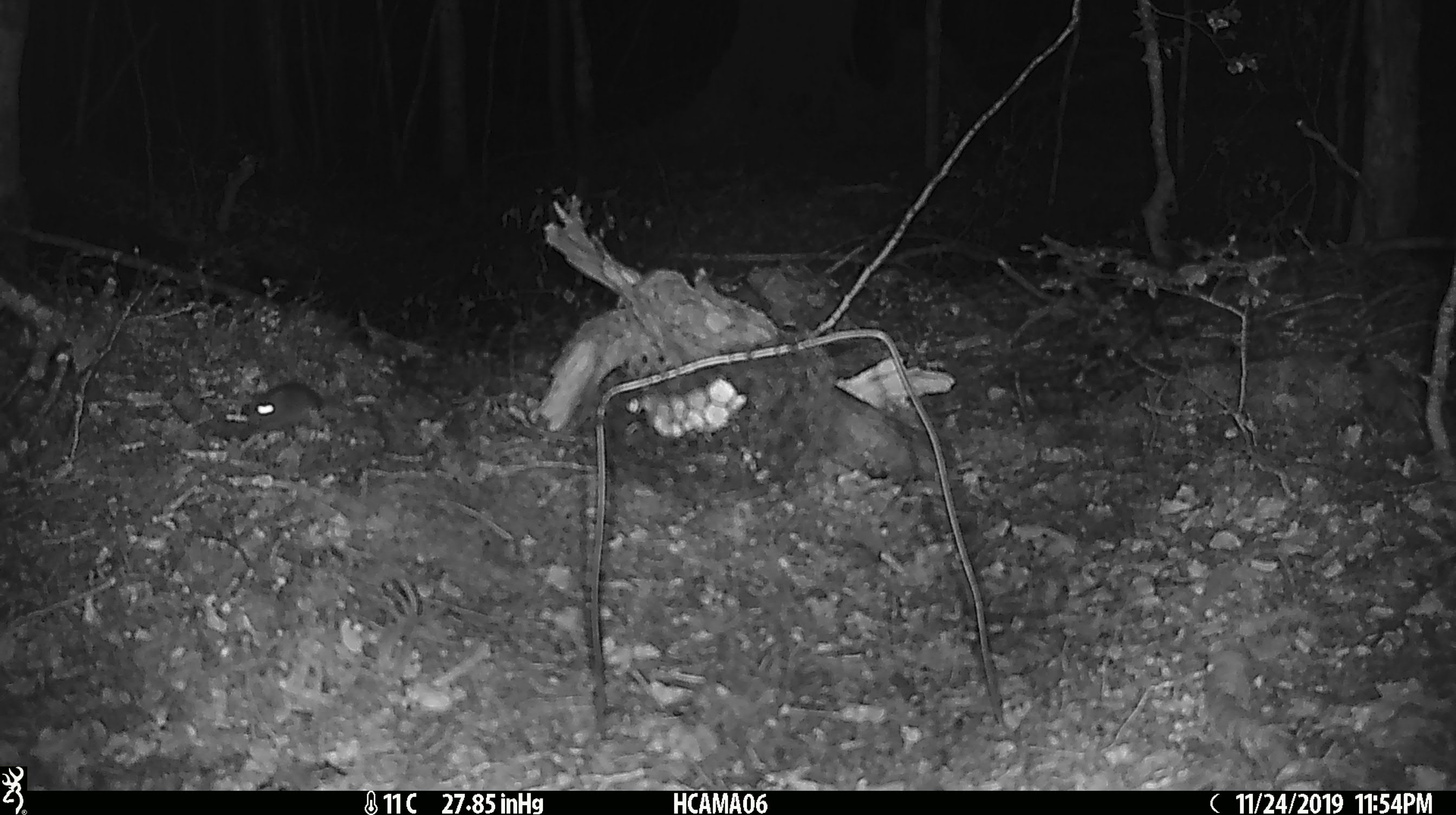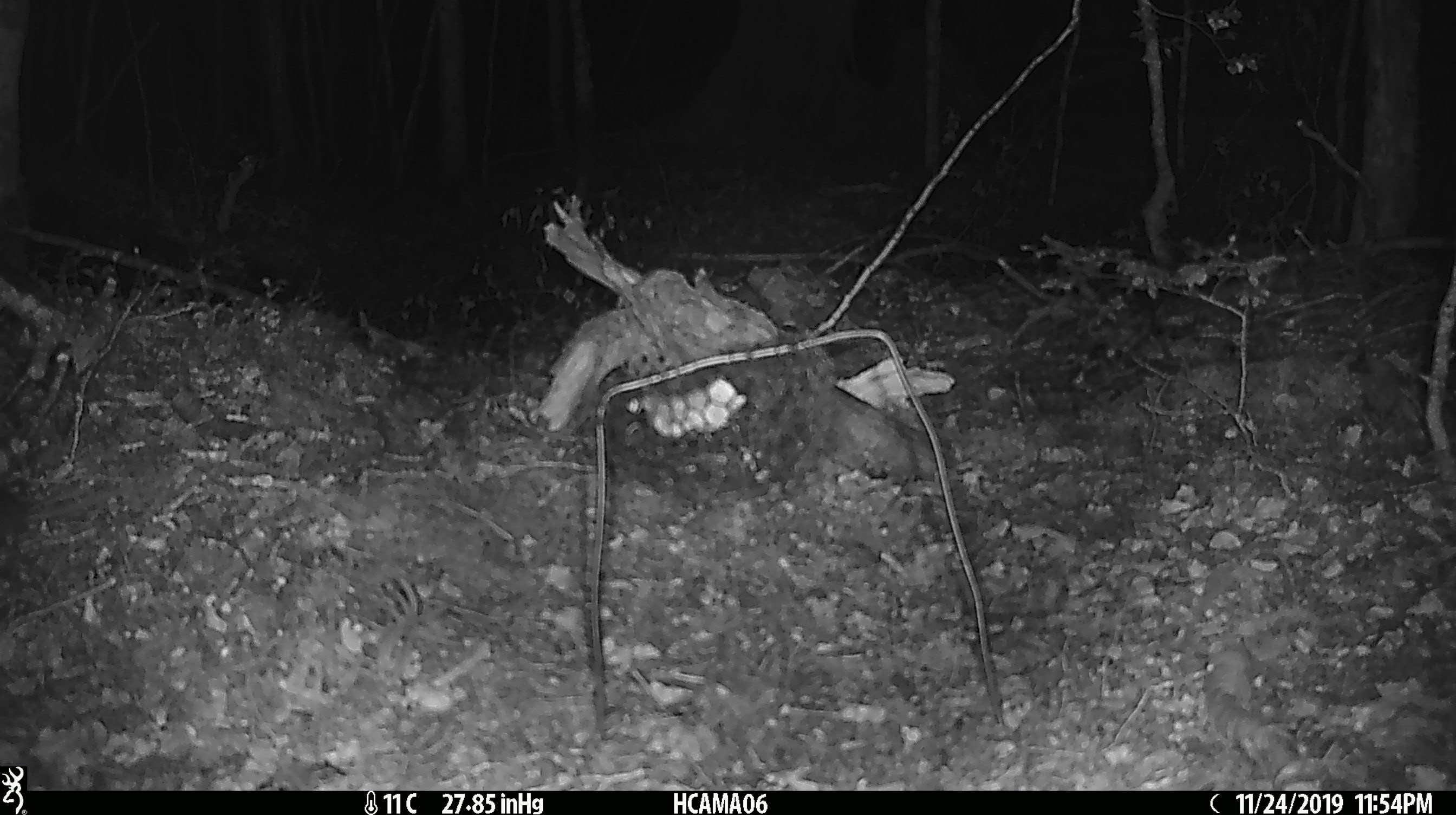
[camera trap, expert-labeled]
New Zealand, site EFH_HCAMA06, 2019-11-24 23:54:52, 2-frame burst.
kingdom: Animalia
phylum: Chordata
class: Mammalia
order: Rodentia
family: Muridae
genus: Mus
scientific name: Mus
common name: mouse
Mouse (Mus).